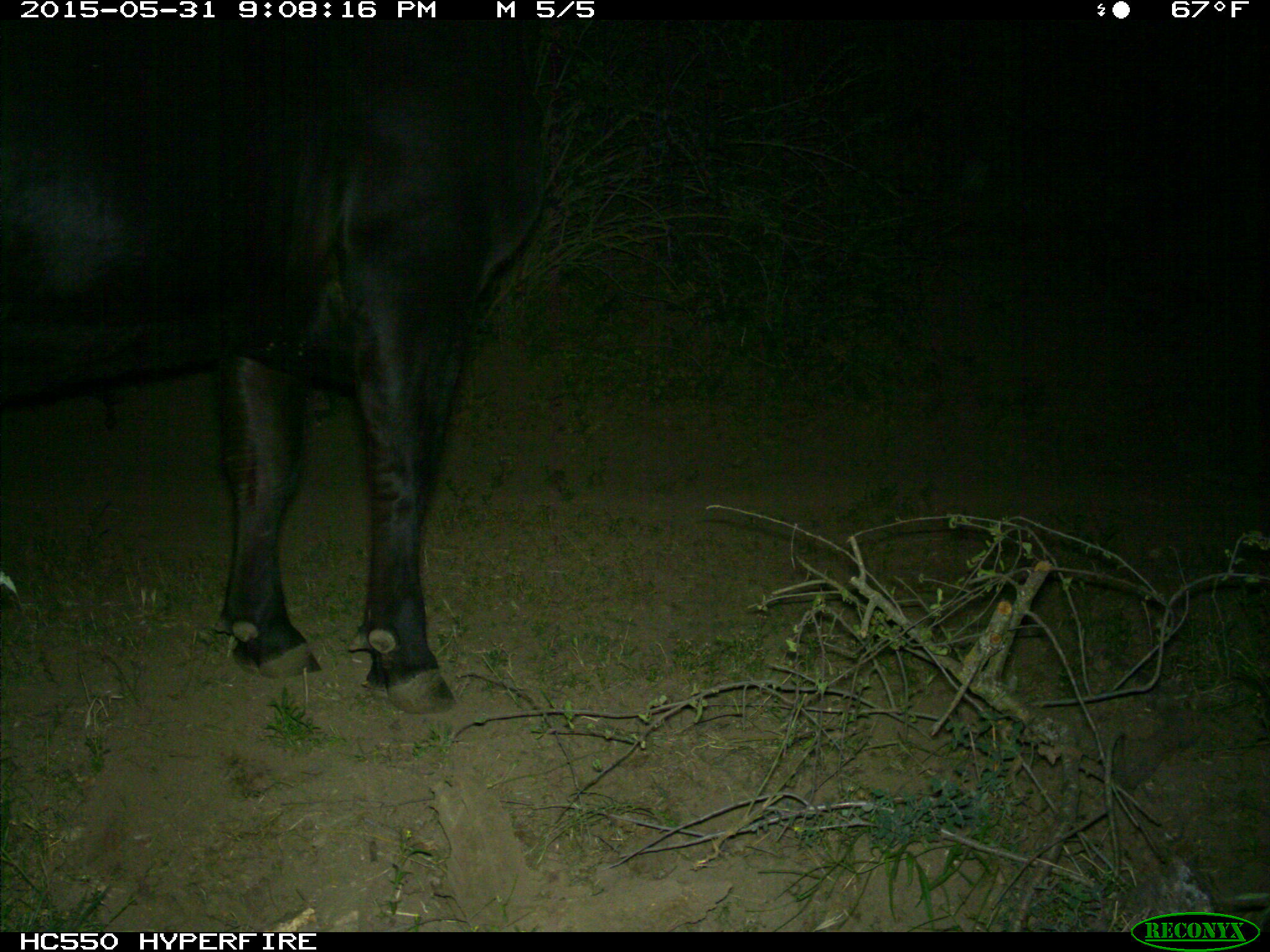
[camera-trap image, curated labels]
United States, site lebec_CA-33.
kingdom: Animalia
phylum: Chordata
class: Mammalia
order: Artiodactyla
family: Bovidae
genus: Bos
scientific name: Bos taurus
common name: domestic cow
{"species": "Bos taurus (domestic cow)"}